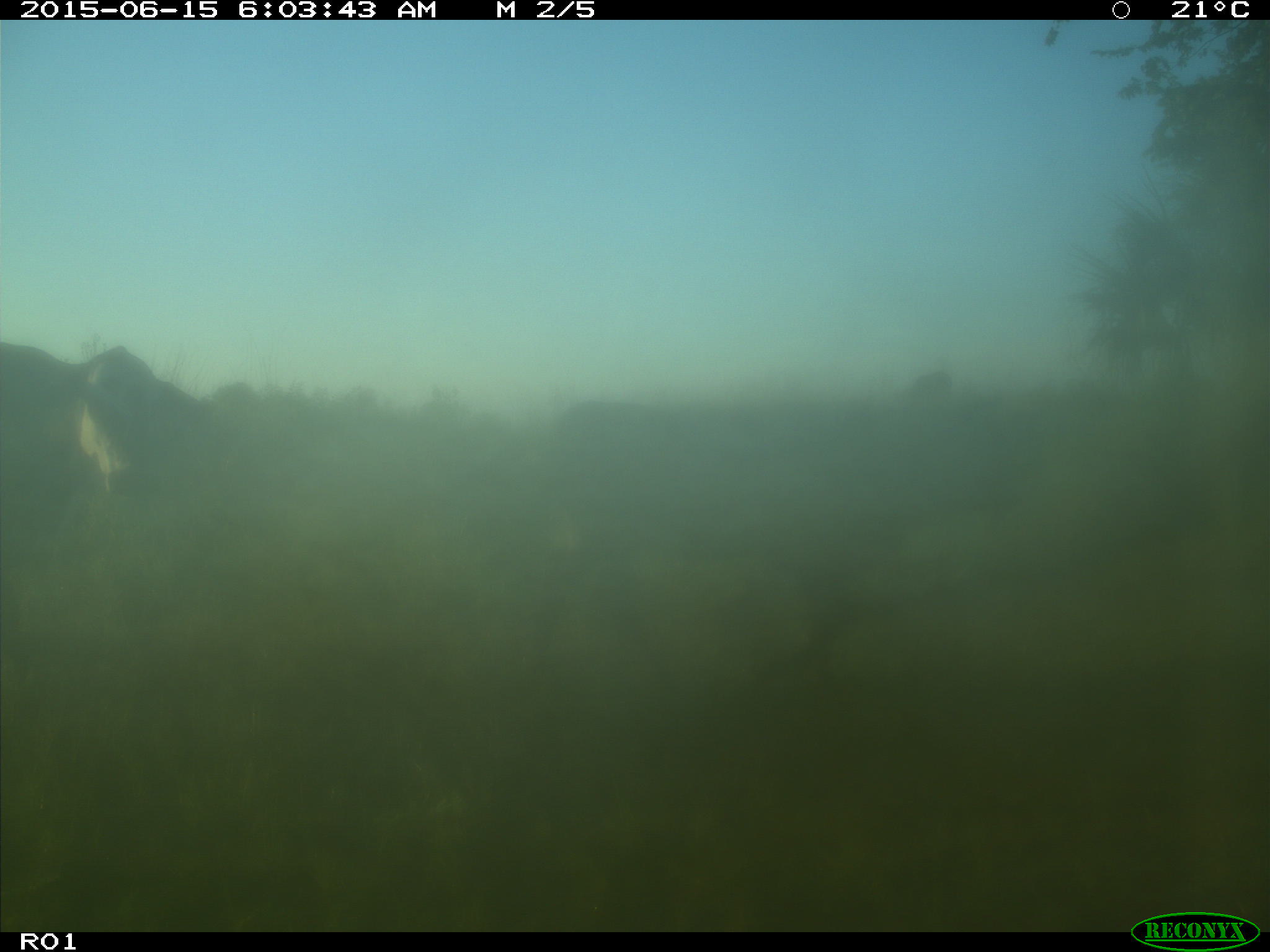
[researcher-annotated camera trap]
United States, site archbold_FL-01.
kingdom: Animalia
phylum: Chordata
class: Mammalia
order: Artiodactyla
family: Bovidae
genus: Bos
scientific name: Bos taurus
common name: domestic cow